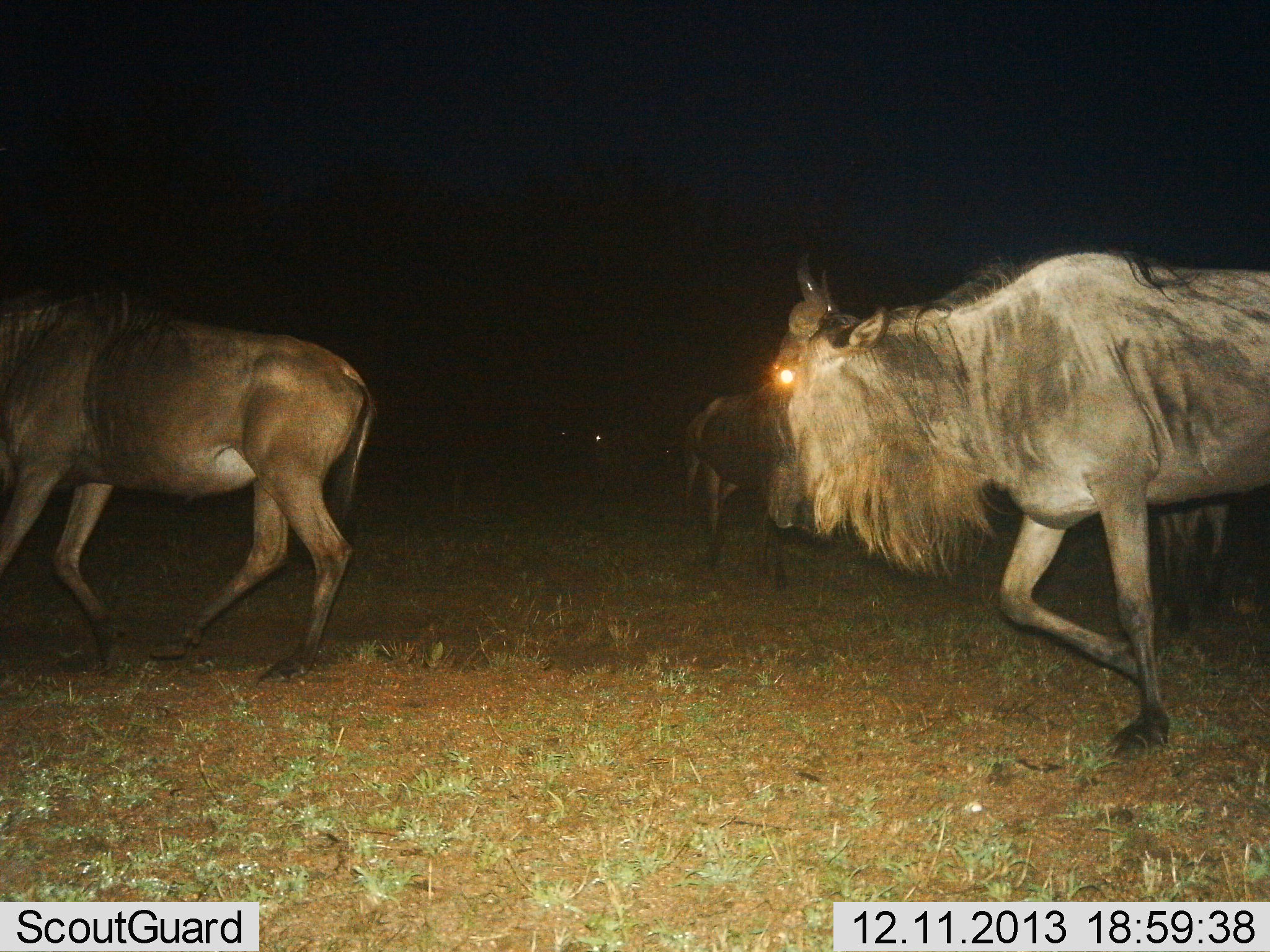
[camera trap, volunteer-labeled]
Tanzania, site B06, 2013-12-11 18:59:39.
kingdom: Animalia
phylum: Chordata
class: Mammalia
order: Artiodactyla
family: Bovidae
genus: Connochaetes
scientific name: Connochaetes taurinus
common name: blue wildebeest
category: wildebeest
Wildebeest (blue wildebeest) (Connochaetes taurinus), count 3. Behavior (volunteer vote fractions): standing 20%, resting 0%, moving 90%, interacting 0%. Young present (vote fraction): 0%. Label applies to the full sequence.